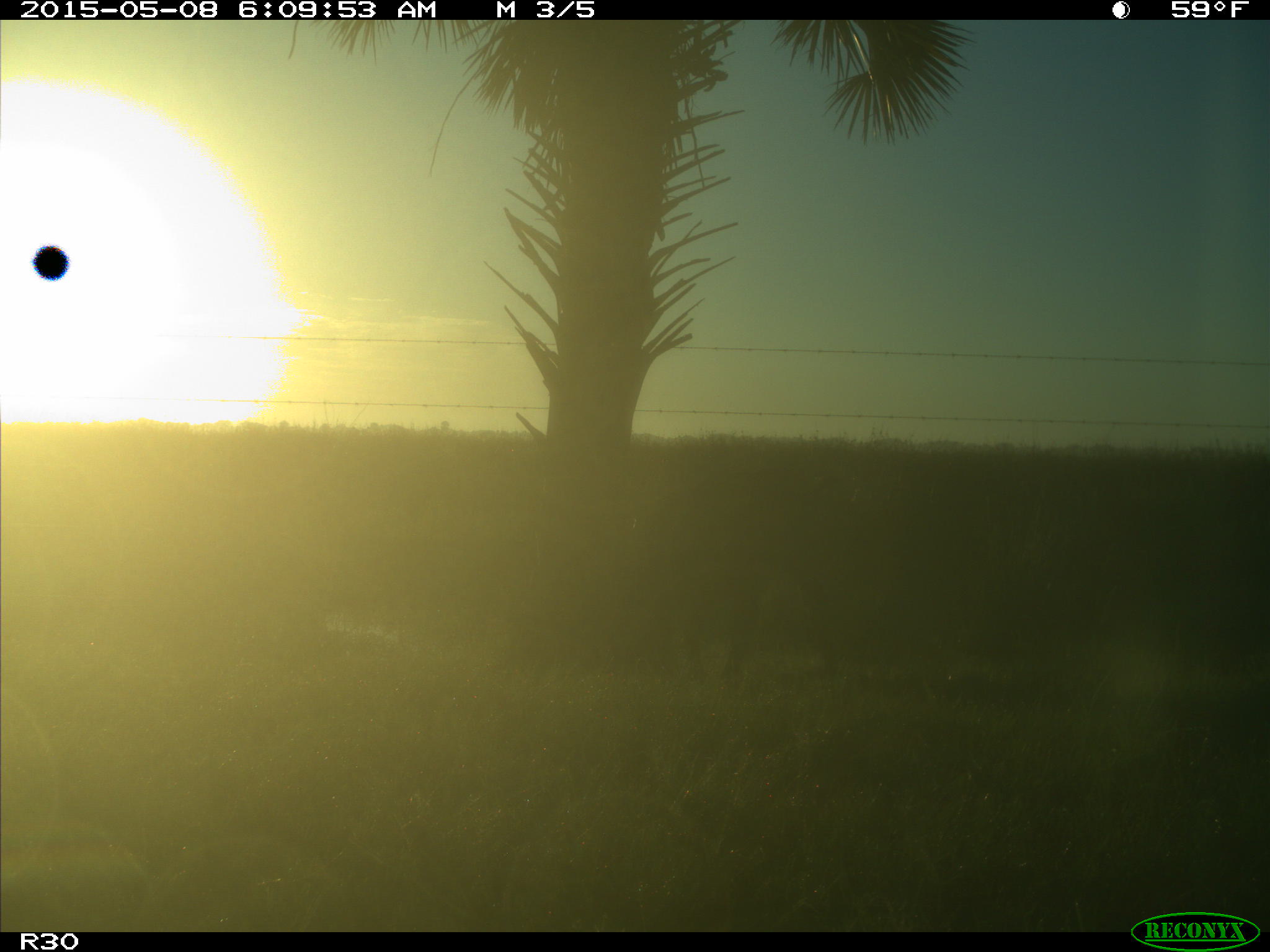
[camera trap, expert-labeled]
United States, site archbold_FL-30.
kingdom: Animalia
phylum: Chordata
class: Mammalia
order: Artiodactyla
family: Bovidae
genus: Bos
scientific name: Bos taurus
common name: domestic cow